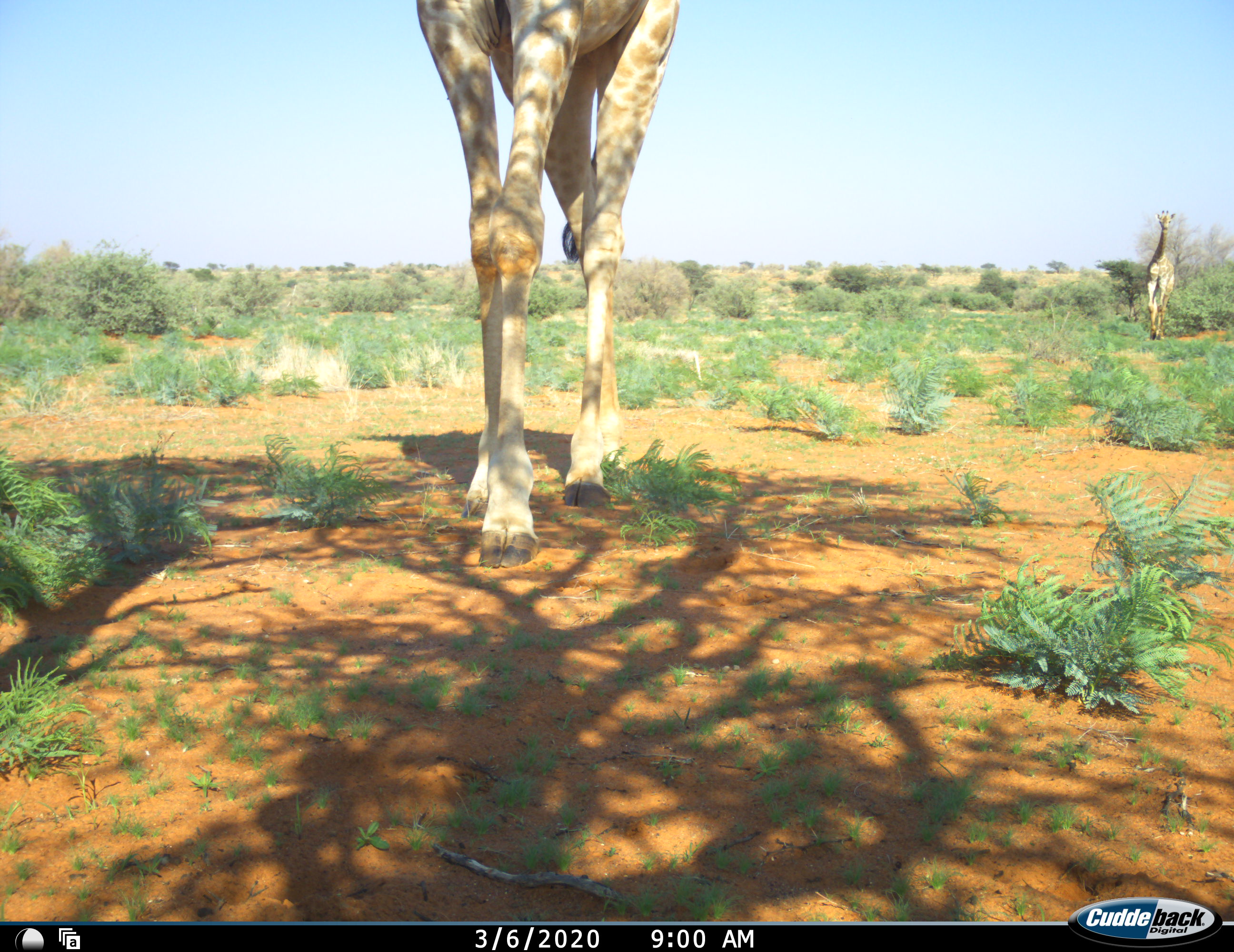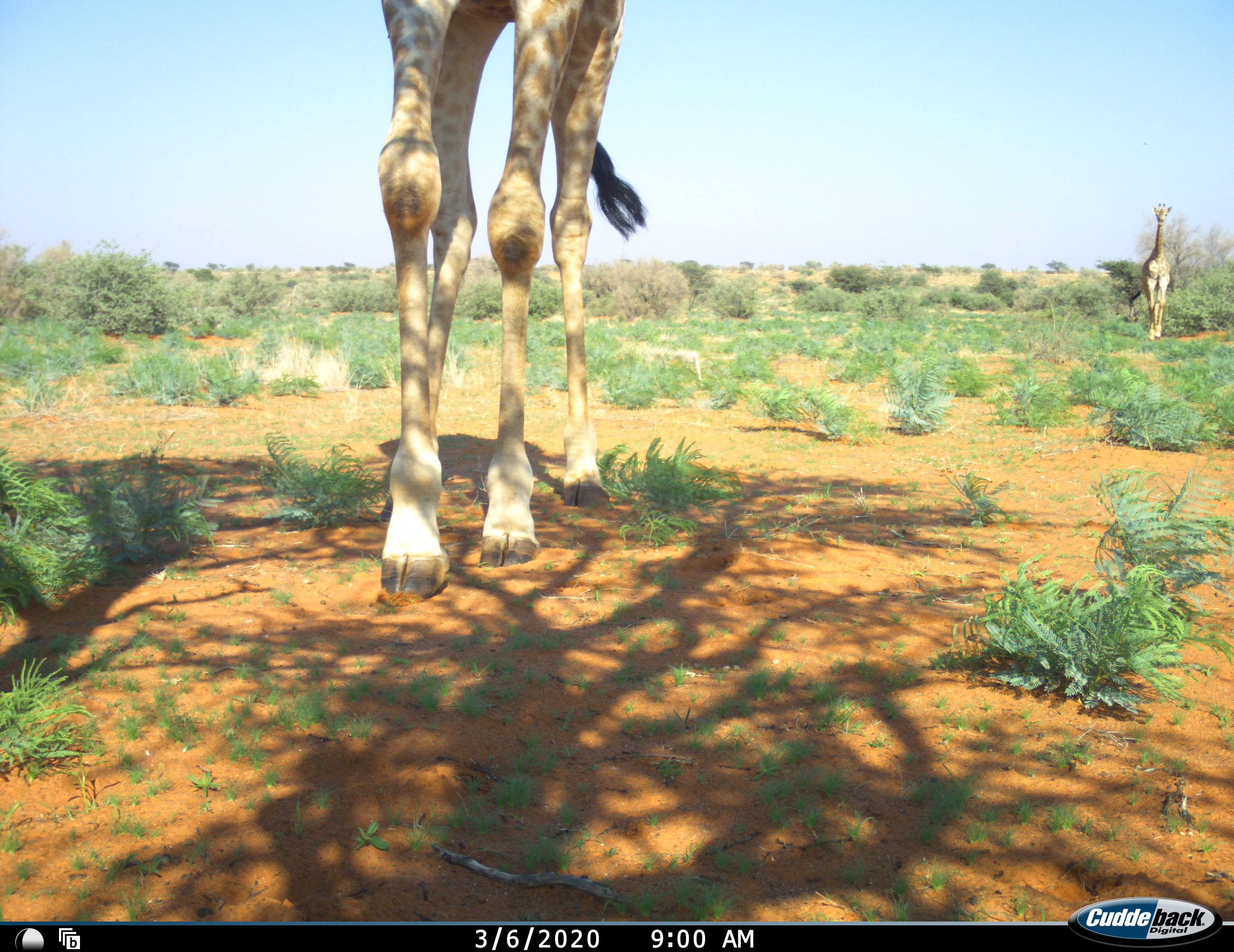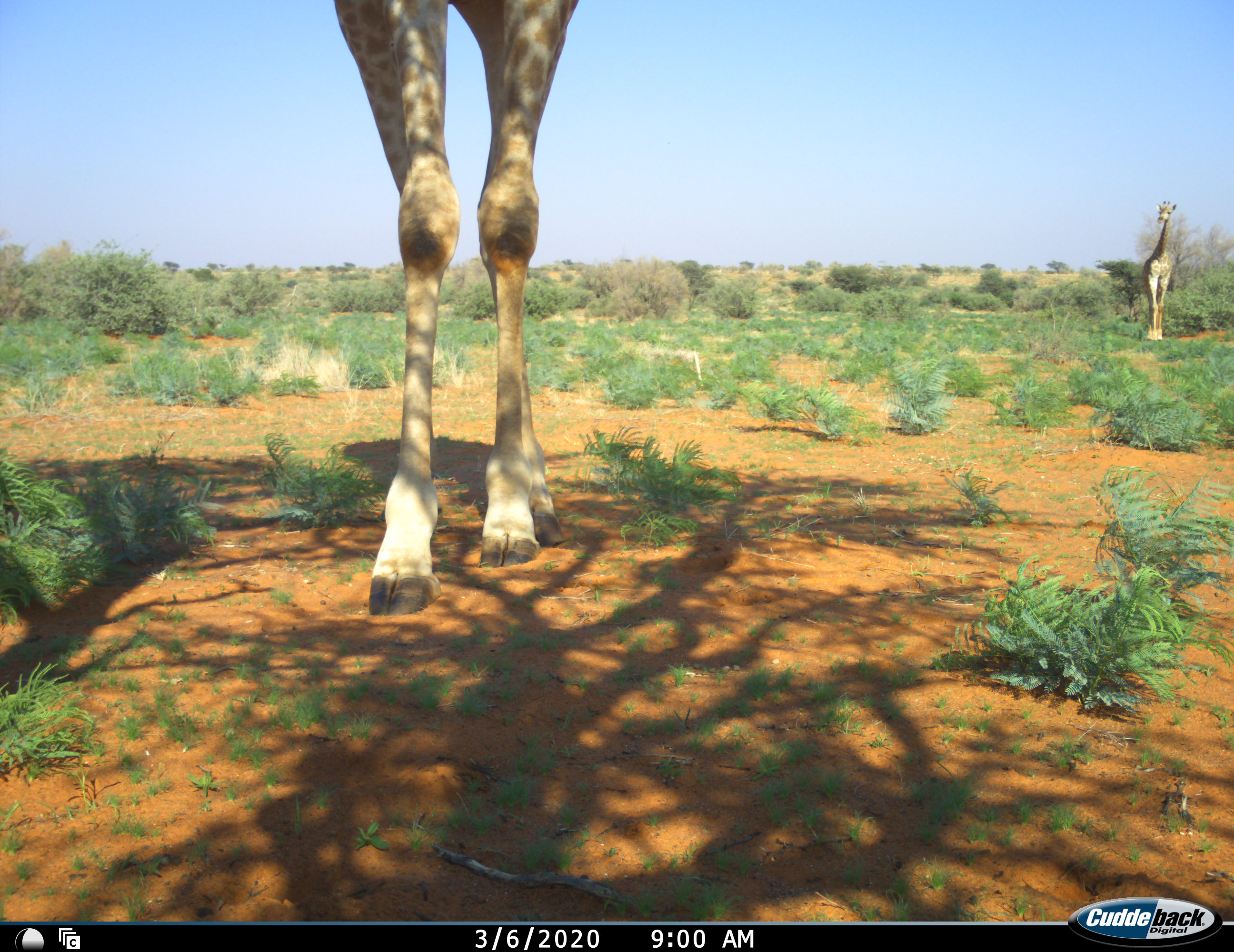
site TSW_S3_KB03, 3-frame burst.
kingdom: Animalia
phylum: Chordata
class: Mammalia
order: Artiodactyla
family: Giraffidae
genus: Giraffa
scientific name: Giraffa camelopardalis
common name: giraffe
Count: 2.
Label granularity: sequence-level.